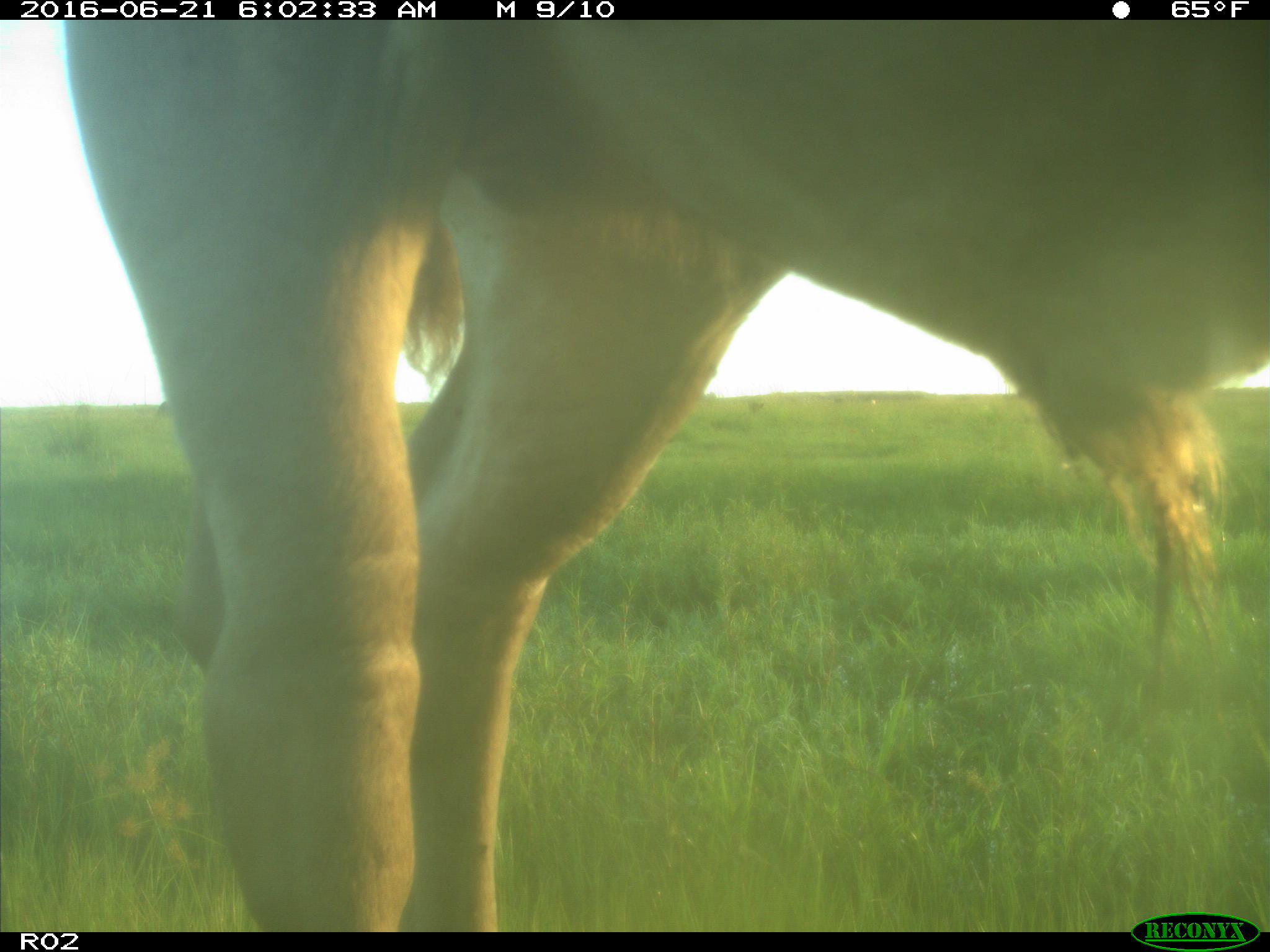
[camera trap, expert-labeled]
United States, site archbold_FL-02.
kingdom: Animalia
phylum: Chordata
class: Mammalia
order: Artiodactyla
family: Bovidae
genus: Bos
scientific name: Bos taurus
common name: domestic cow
Bos taurus (domestic cow).